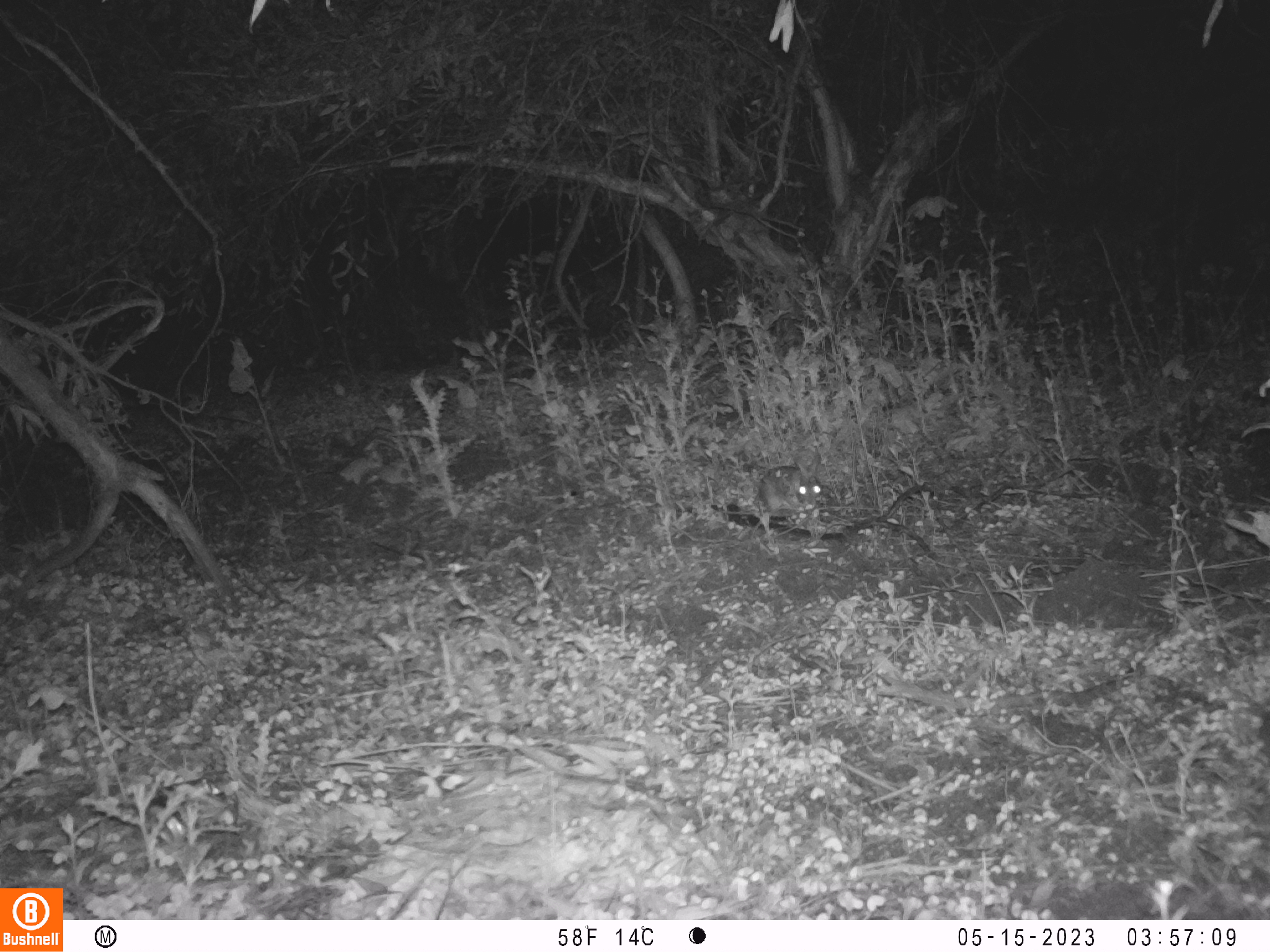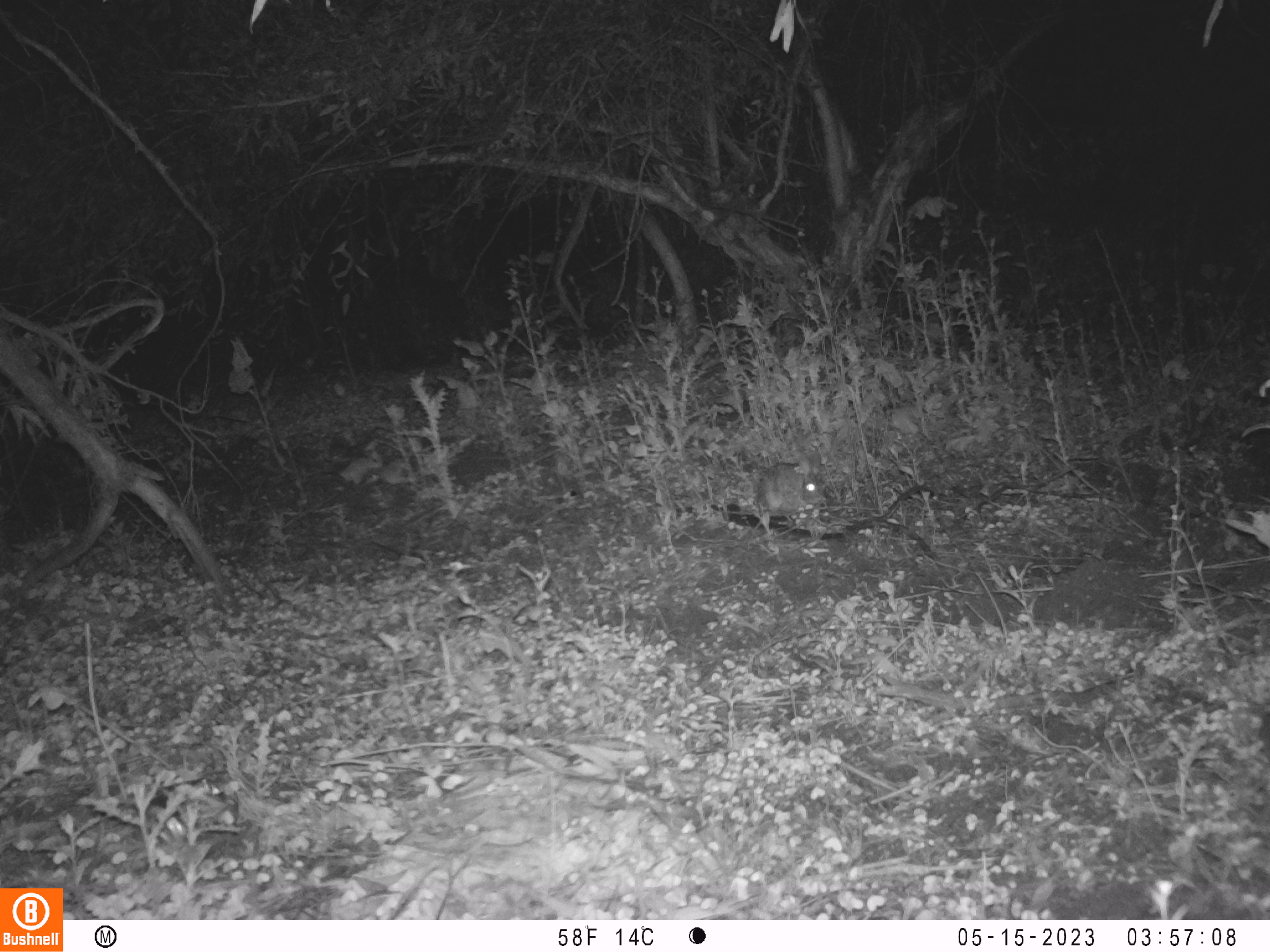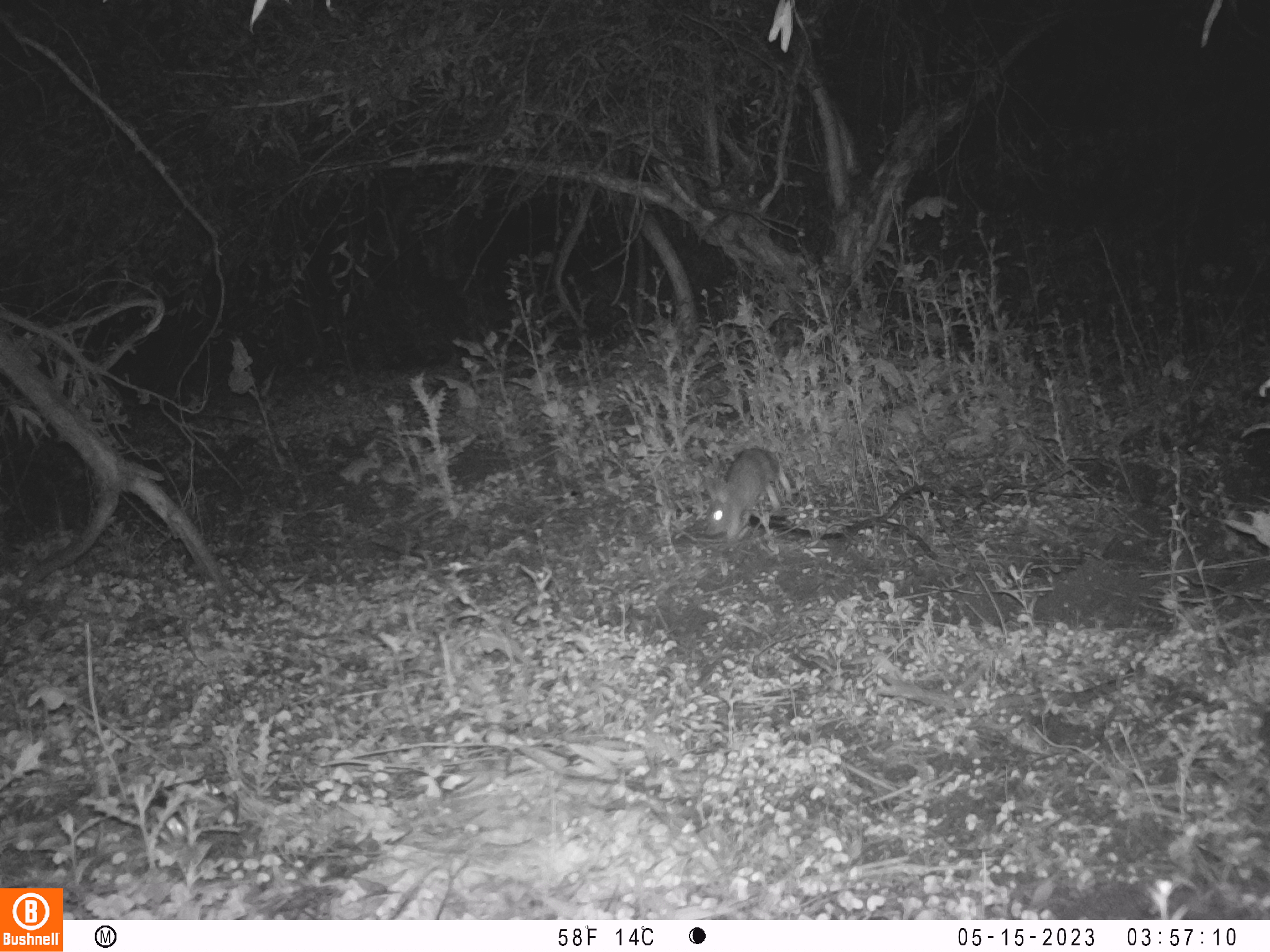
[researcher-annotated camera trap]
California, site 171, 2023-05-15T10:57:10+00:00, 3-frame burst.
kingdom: Animalia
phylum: Chordata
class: Mammalia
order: Lagomorpha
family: Leporidae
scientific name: Leporidae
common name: rabbit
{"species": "rabbit (Leporidae)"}